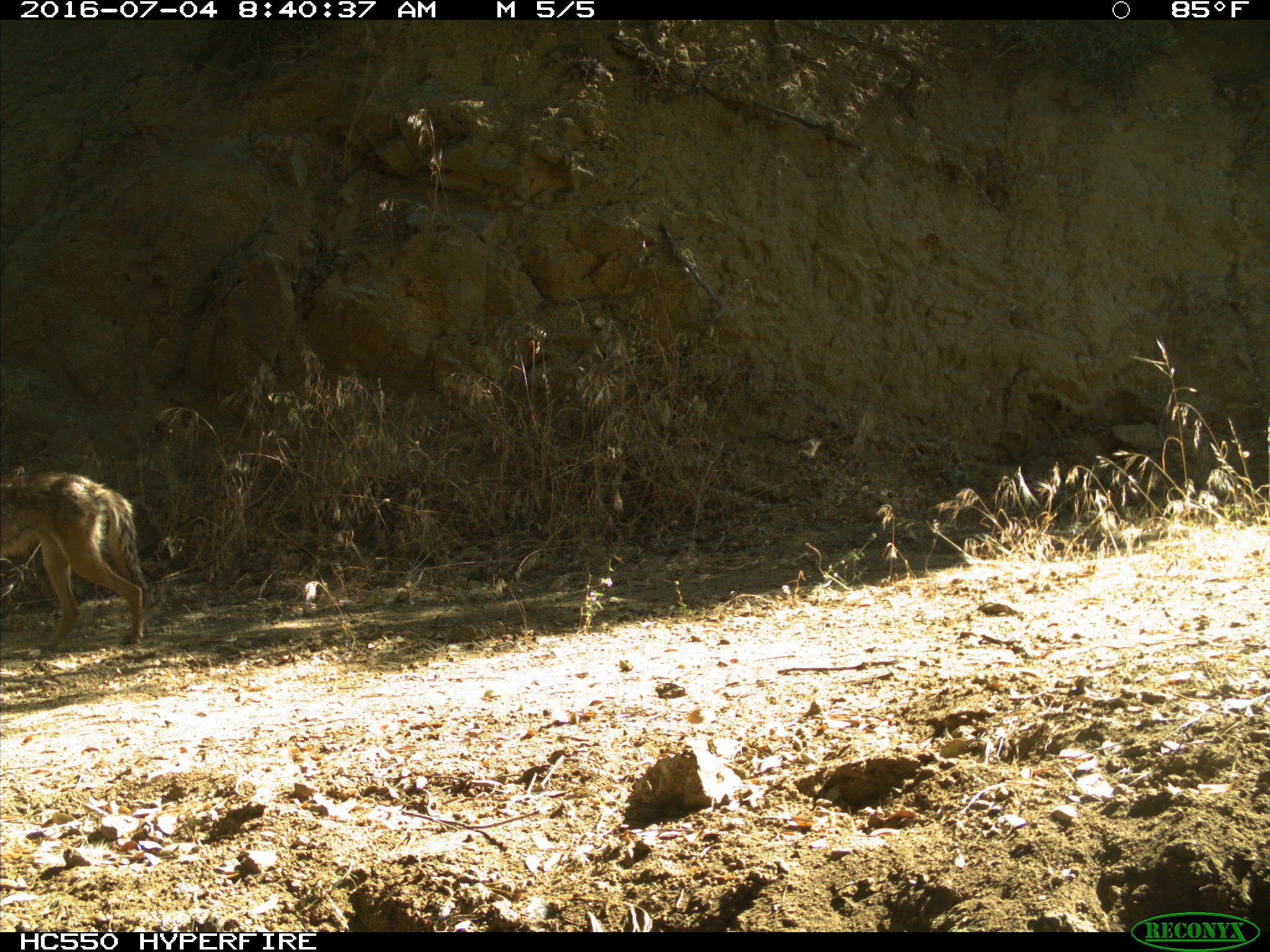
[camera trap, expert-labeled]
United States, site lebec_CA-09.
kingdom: Animalia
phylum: Chordata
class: Mammalia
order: Carnivora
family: Canidae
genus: Canis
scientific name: Canis latrans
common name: coyote